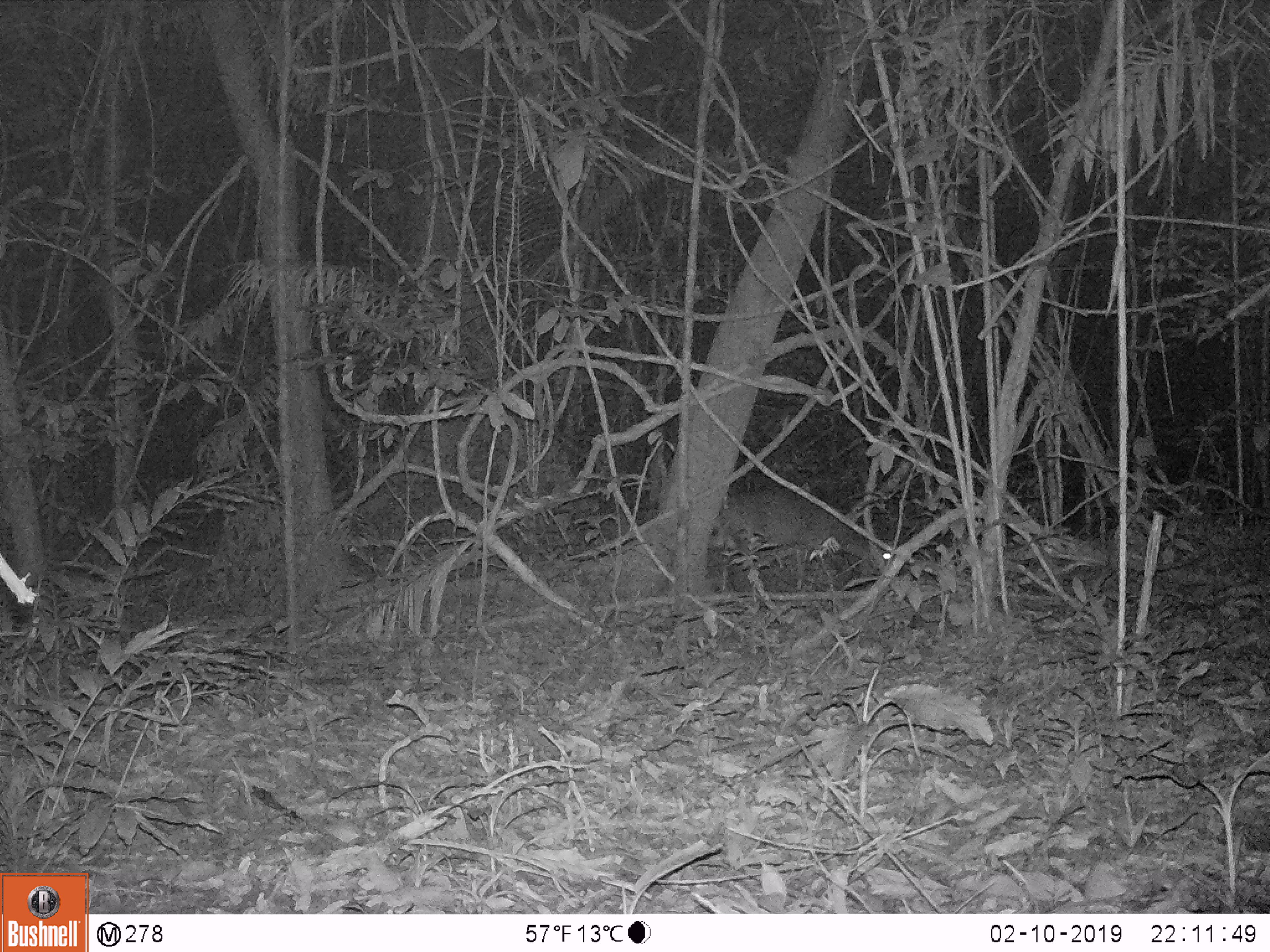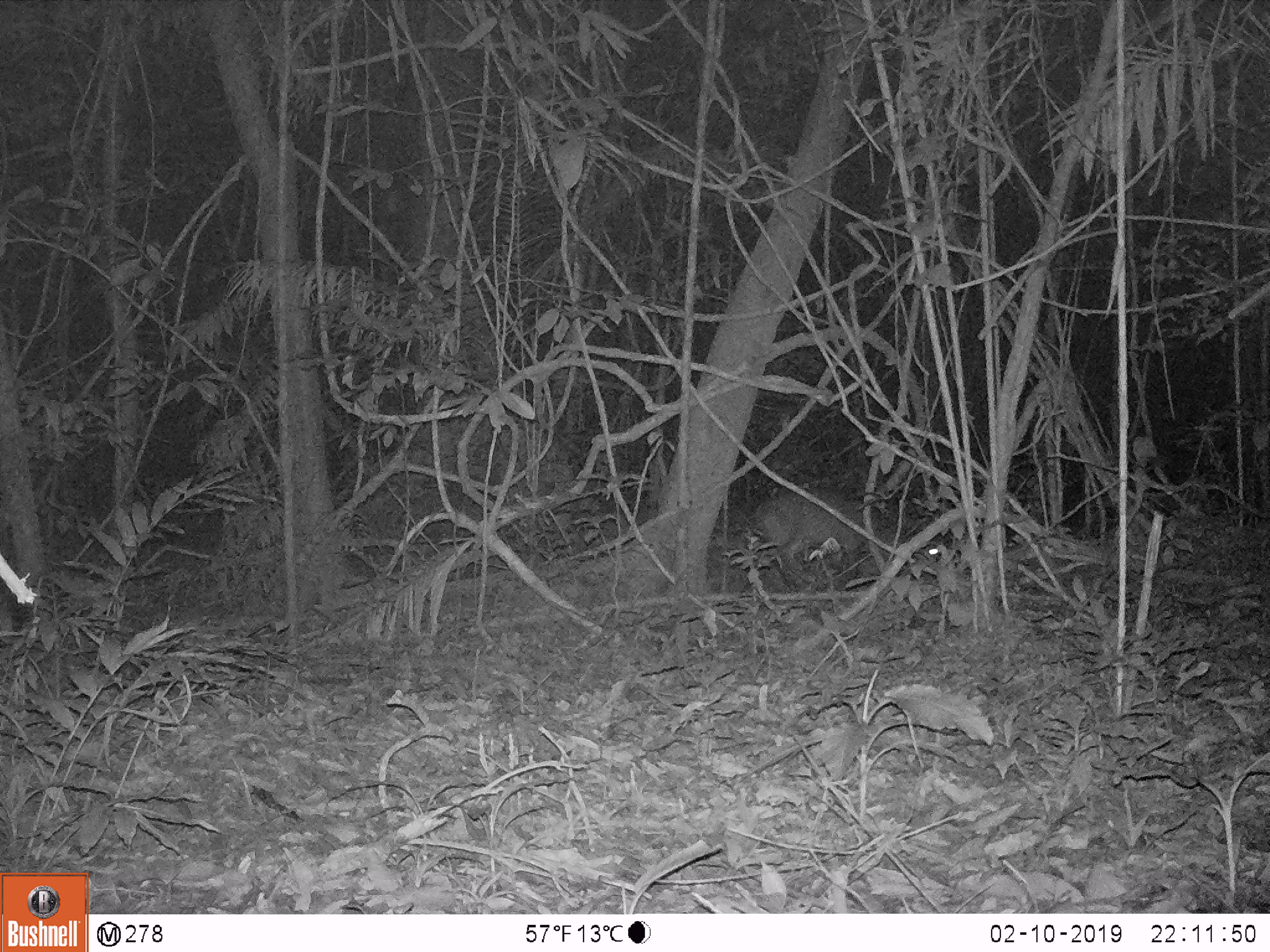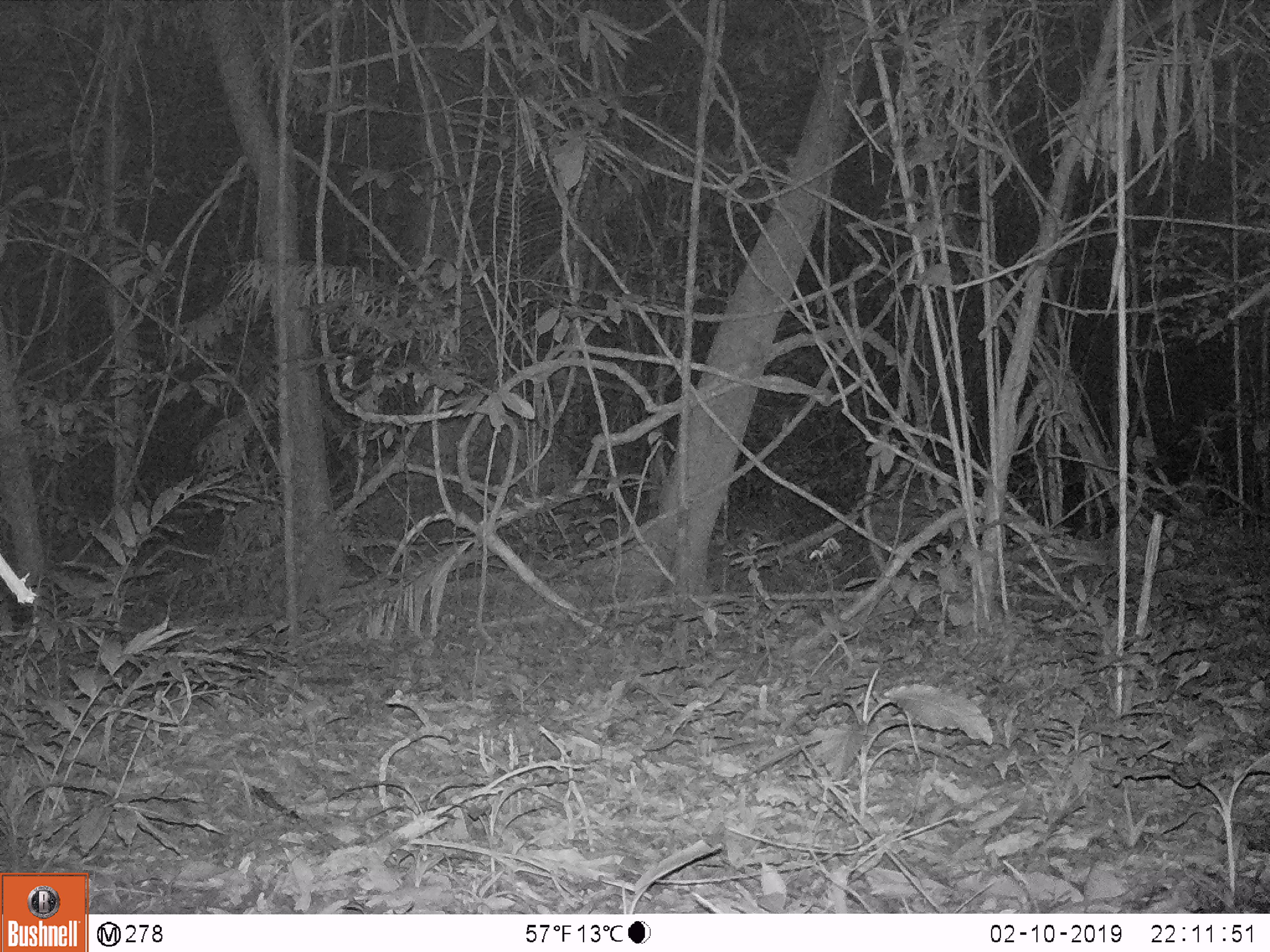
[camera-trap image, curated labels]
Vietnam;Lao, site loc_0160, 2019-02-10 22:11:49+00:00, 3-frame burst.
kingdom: Animalia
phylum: Chordata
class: Mammalia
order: Artiodactyla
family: Cervidae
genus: Muntiacus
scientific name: Muntiacus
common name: muntjacs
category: unidentified muntjac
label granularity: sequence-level